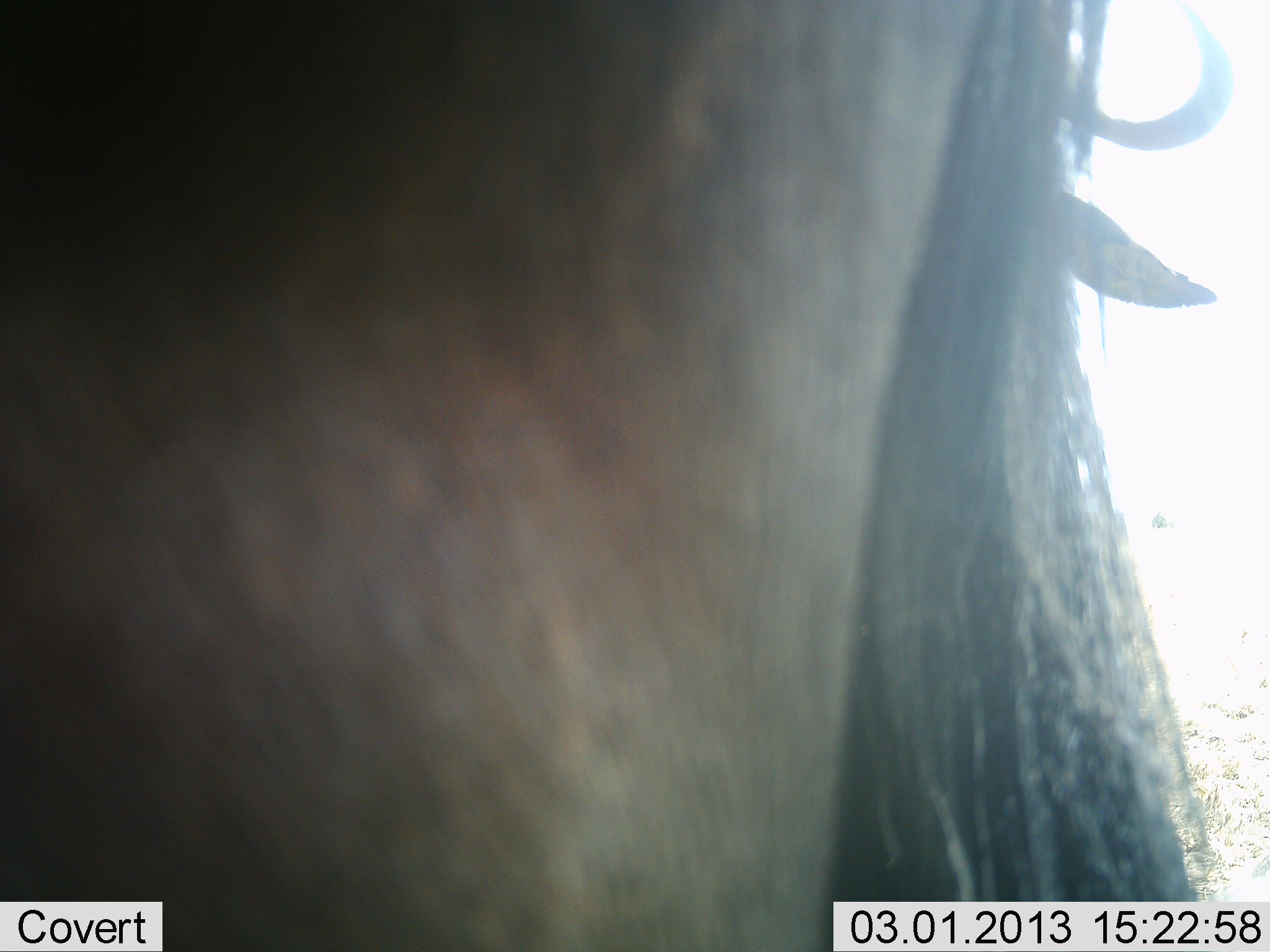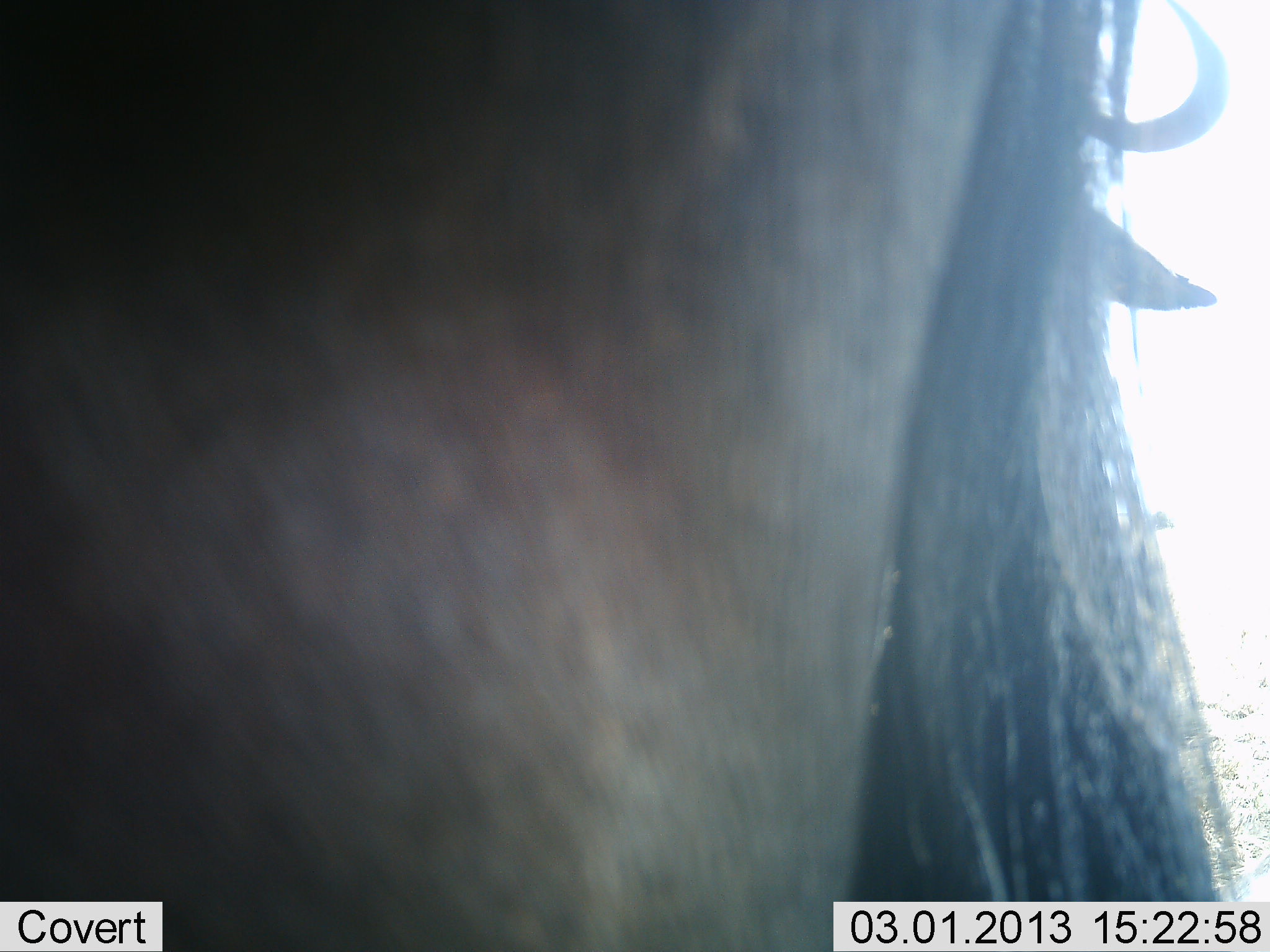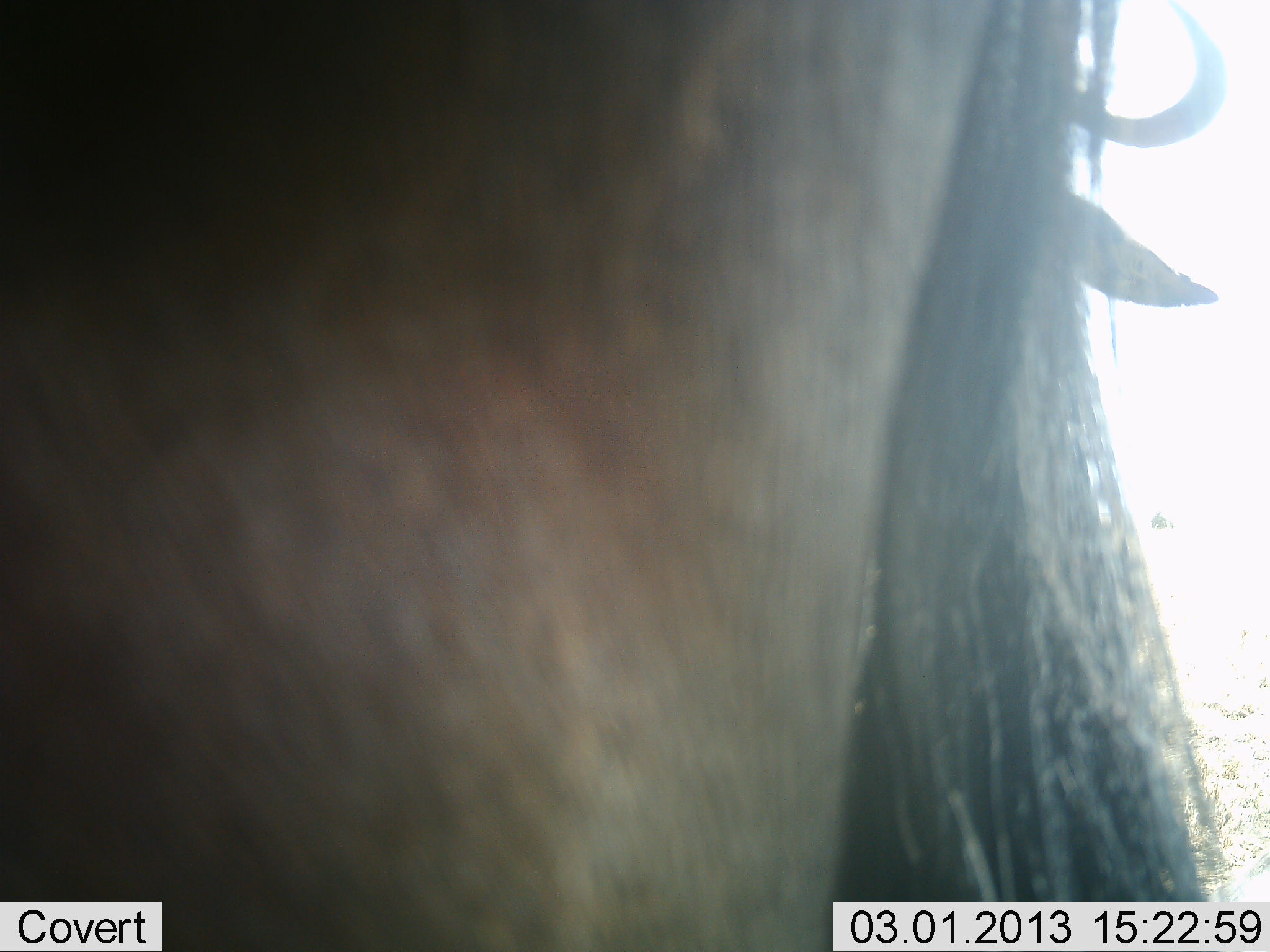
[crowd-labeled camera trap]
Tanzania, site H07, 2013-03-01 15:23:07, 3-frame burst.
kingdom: Animalia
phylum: Chordata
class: Mammalia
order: Artiodactyla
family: Bovidae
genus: Connochaetes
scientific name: Connochaetes taurinus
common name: blue wildebeest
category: wildebeest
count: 1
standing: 89%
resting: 6%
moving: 11%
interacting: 0%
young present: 0%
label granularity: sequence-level